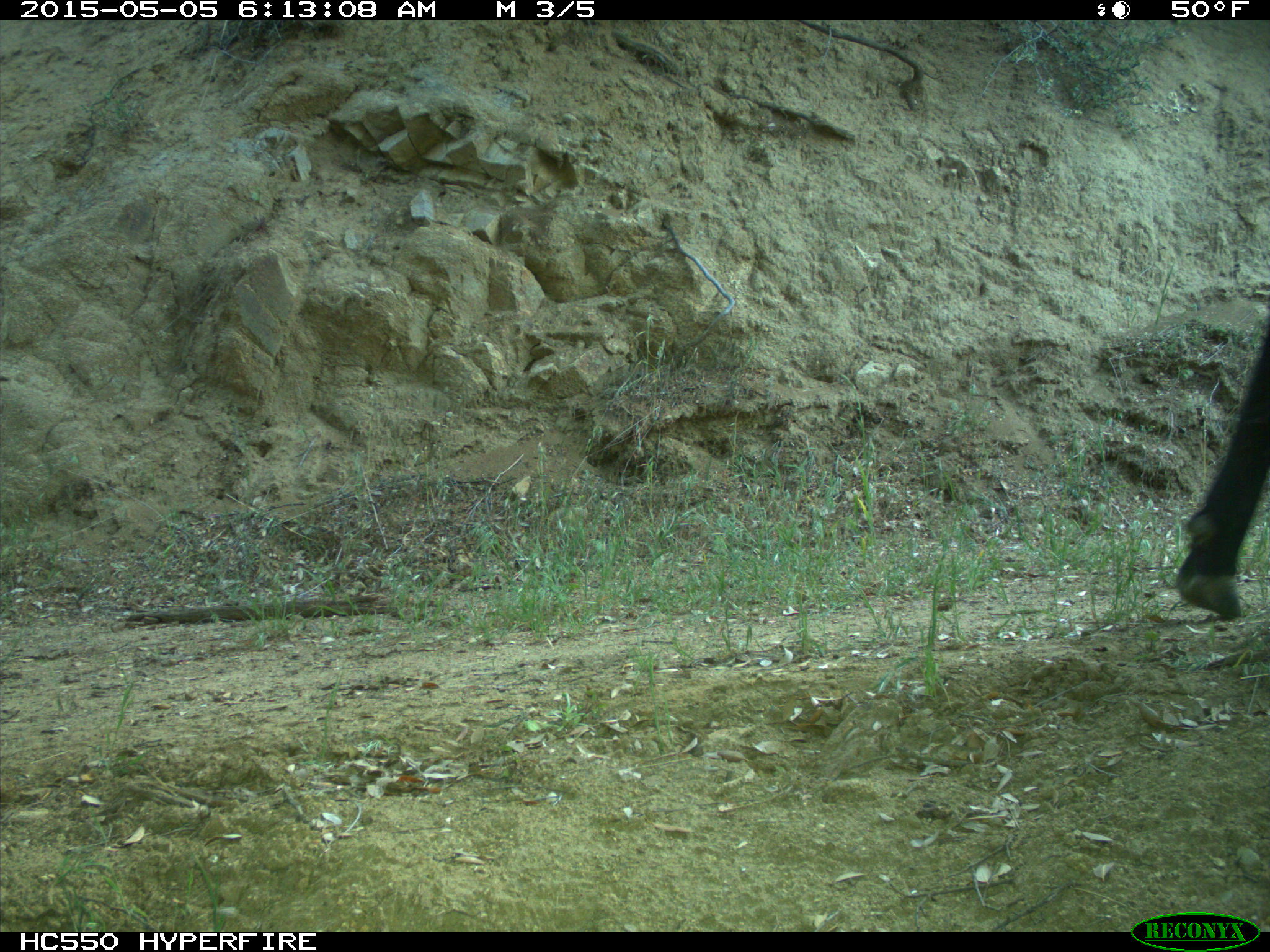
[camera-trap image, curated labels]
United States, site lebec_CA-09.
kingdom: Animalia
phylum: Chordata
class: Mammalia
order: Artiodactyla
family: Bovidae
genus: Bos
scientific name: Bos taurus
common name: domestic cow